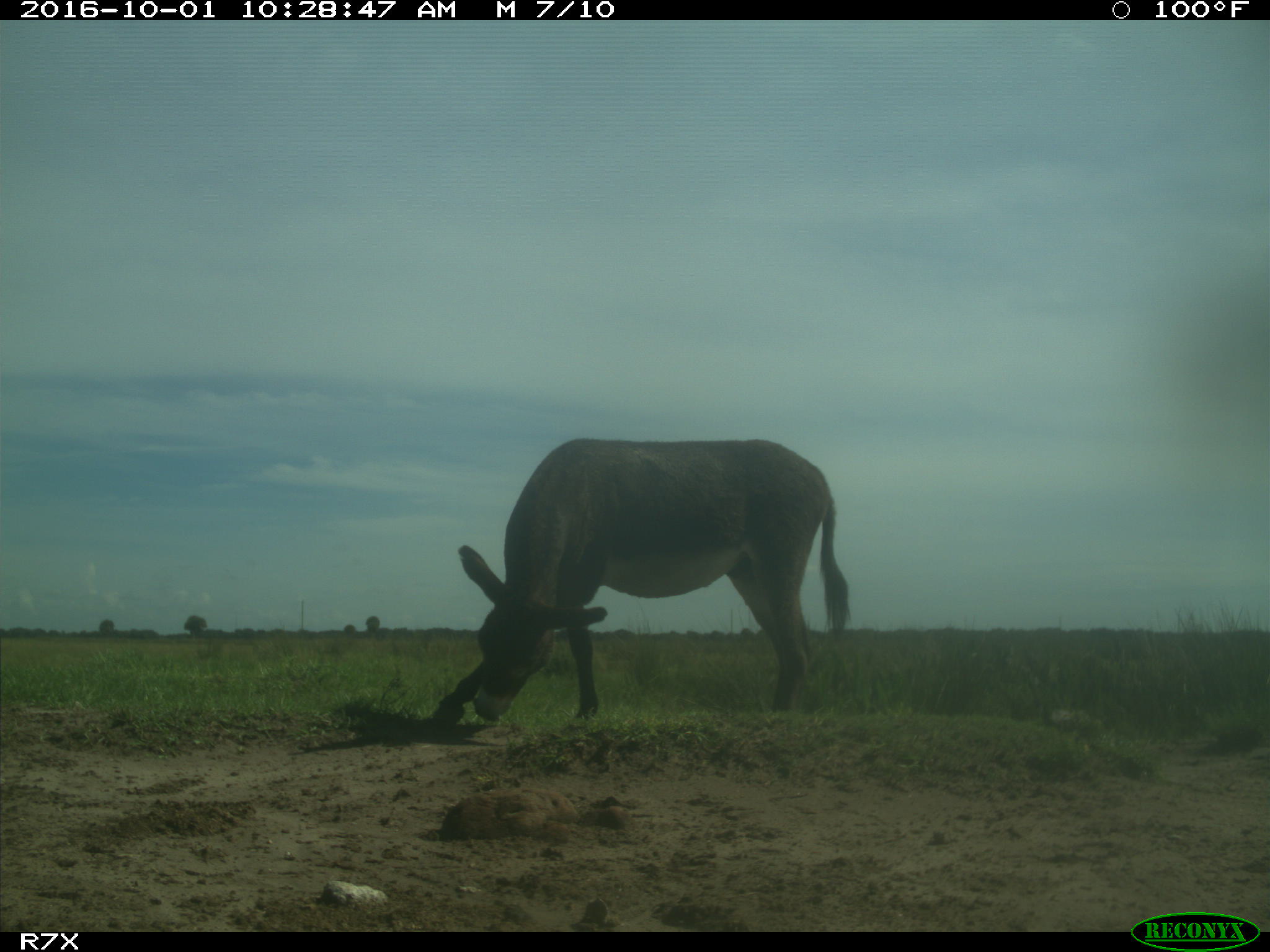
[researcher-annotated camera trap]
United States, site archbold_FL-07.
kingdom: Animalia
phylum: Chordata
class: Mammalia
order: Perissodactyla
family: Equidae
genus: Equus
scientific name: Equus africanus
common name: african wild ass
Equus africanus (african wild ass).